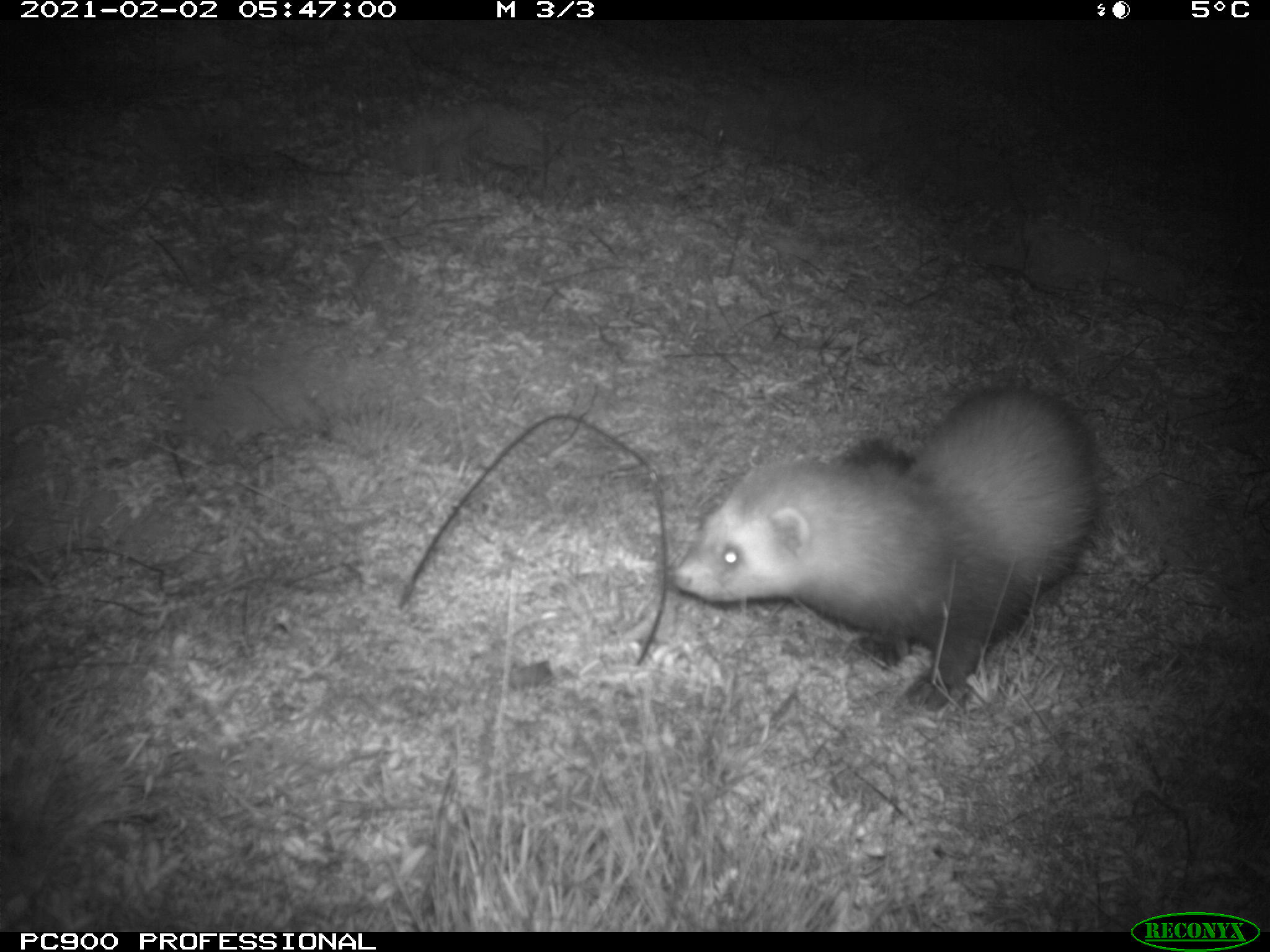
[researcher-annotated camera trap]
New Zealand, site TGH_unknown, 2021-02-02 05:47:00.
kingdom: Animalia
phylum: Chordata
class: Mammalia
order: Carnivora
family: Mustelidae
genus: Mustela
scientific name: Mustela furo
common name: ferret